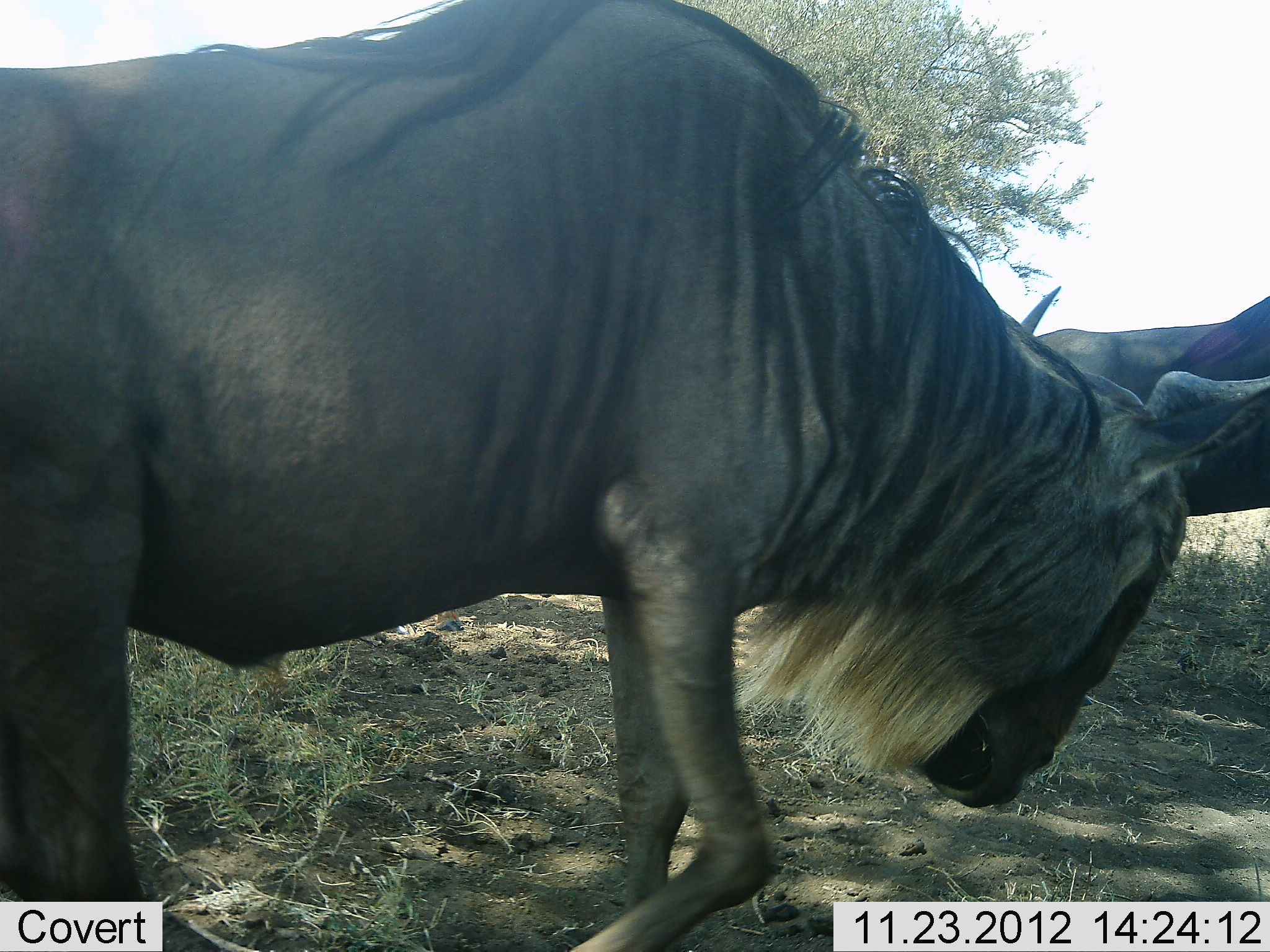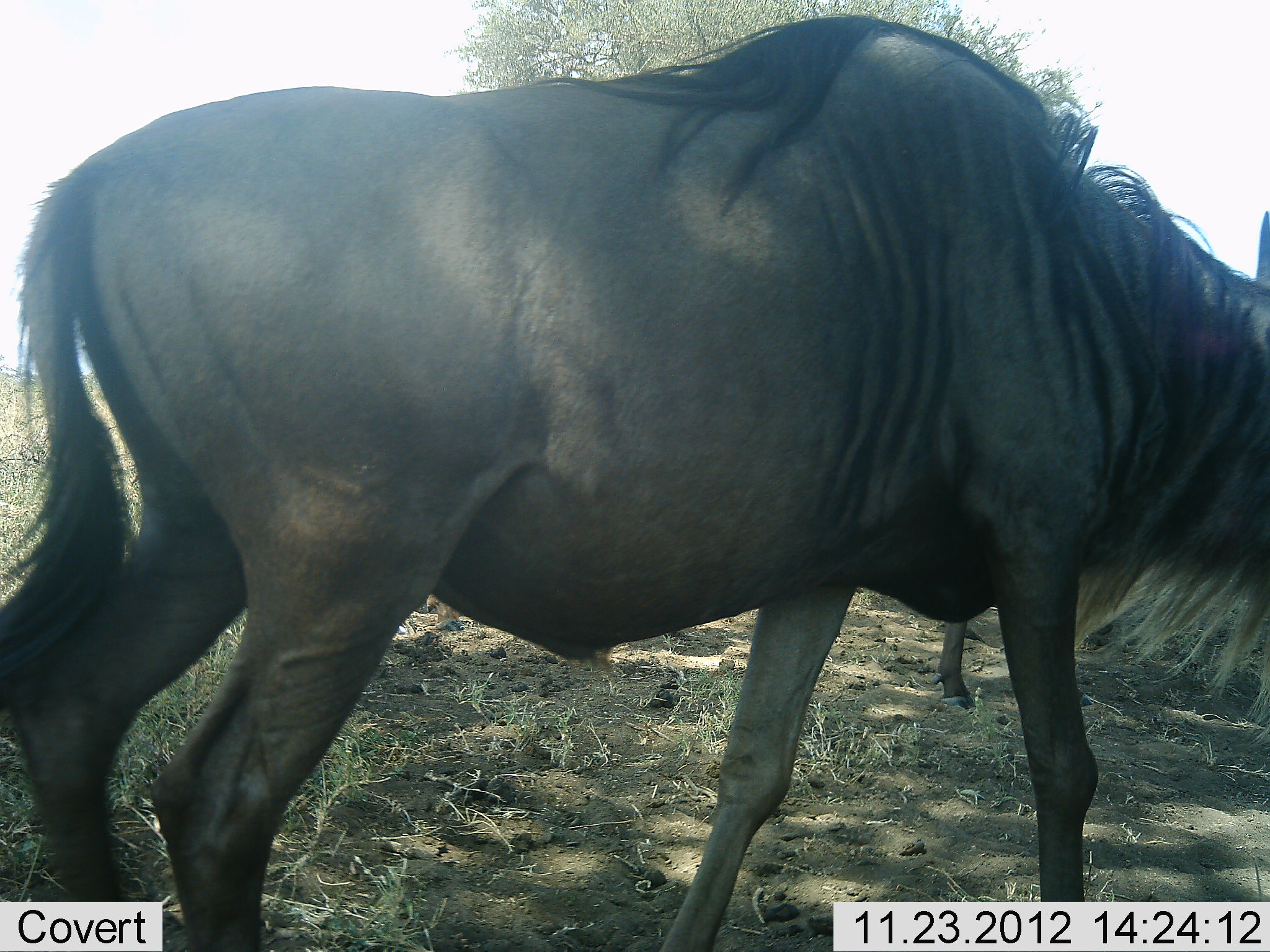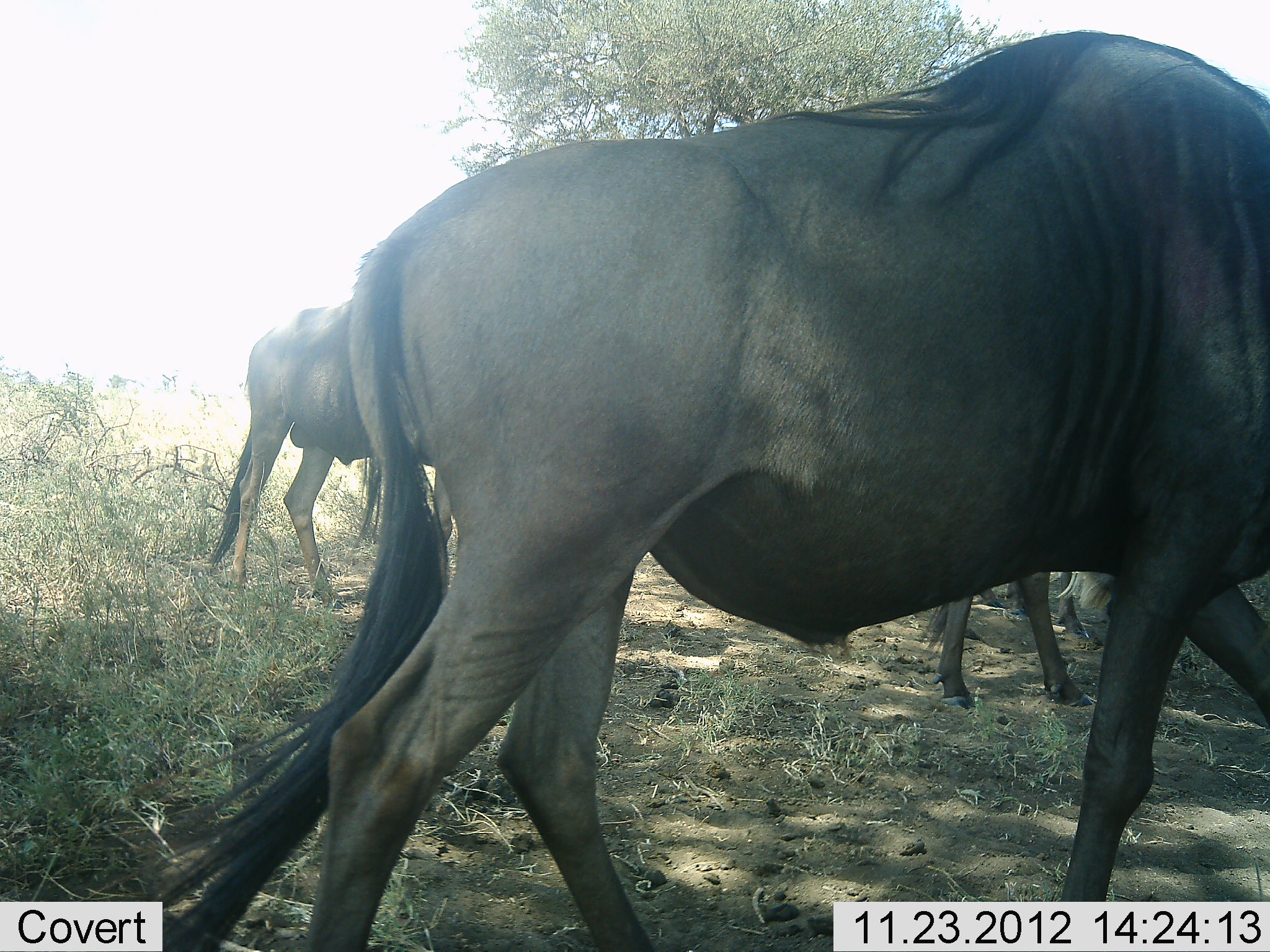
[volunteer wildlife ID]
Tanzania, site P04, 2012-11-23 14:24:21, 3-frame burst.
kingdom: Animalia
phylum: Chordata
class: Mammalia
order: Artiodactyla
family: Bovidae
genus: Connochaetes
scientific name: Connochaetes taurinus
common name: blue wildebeest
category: wildebeest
Wildebeest (blue wildebeest) (Connochaetes taurinus), count 3. Behavior (volunteer vote fractions): standing 40%, resting 0%, moving 70%, interacting 0%. Young present (vote fraction): 0%. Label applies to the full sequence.